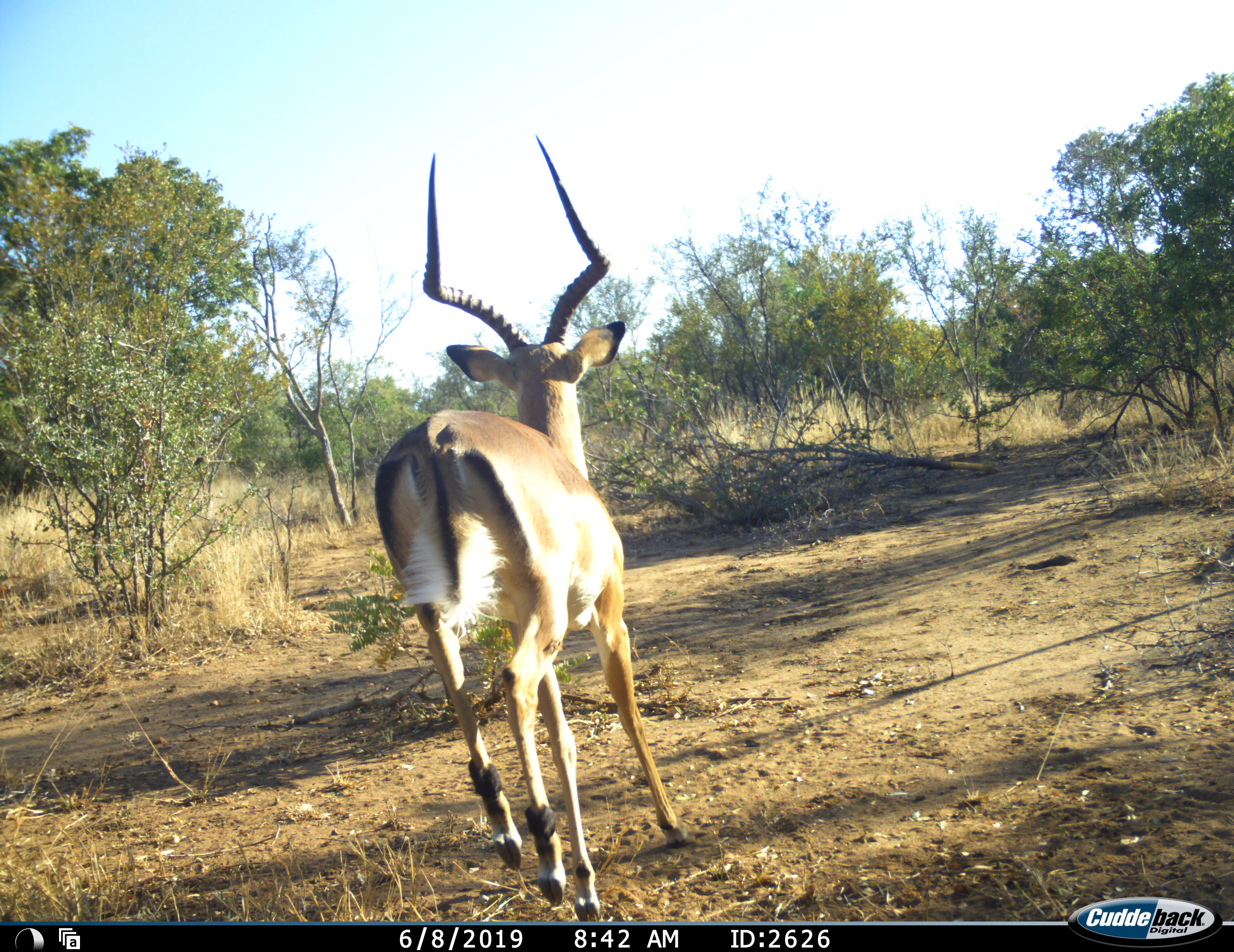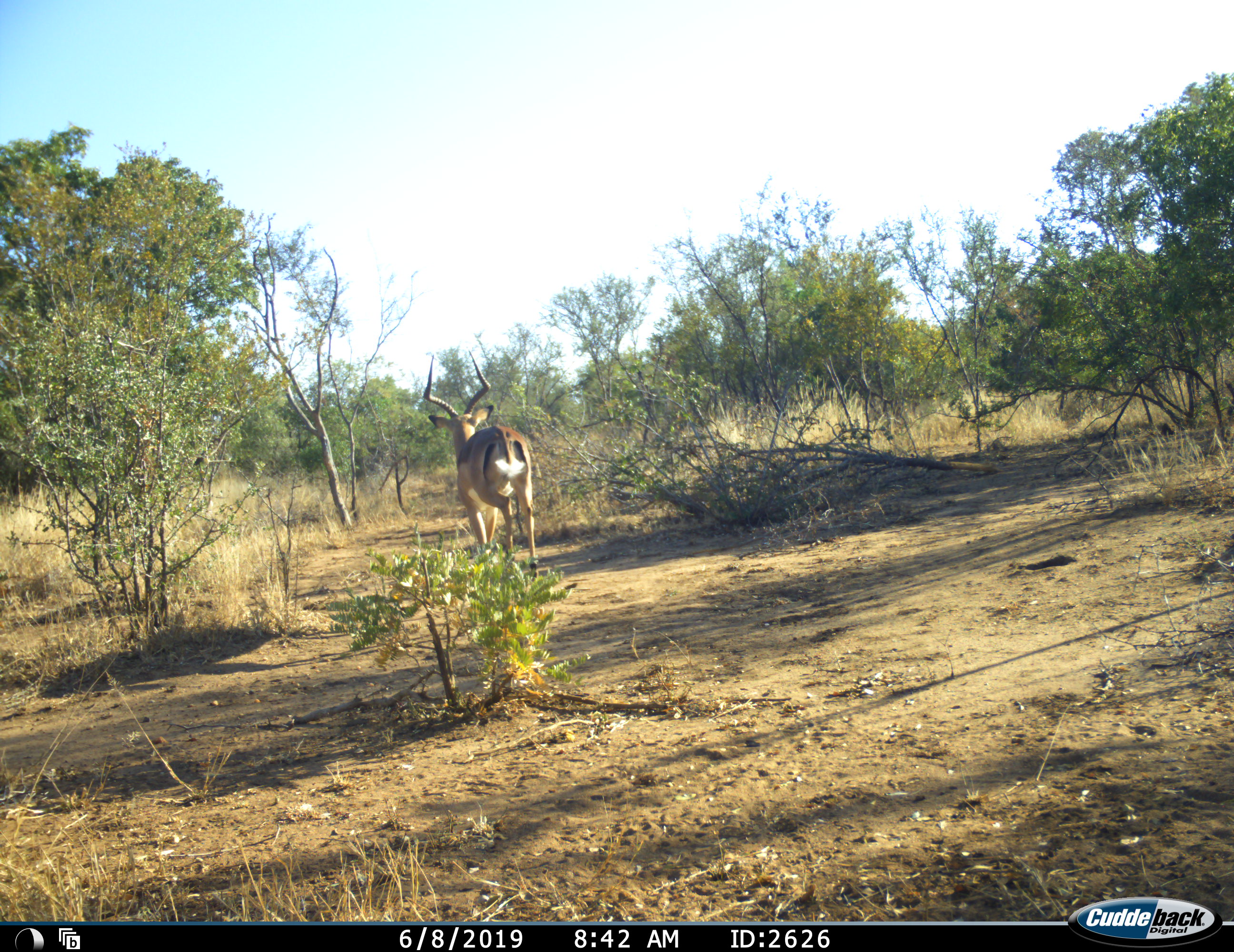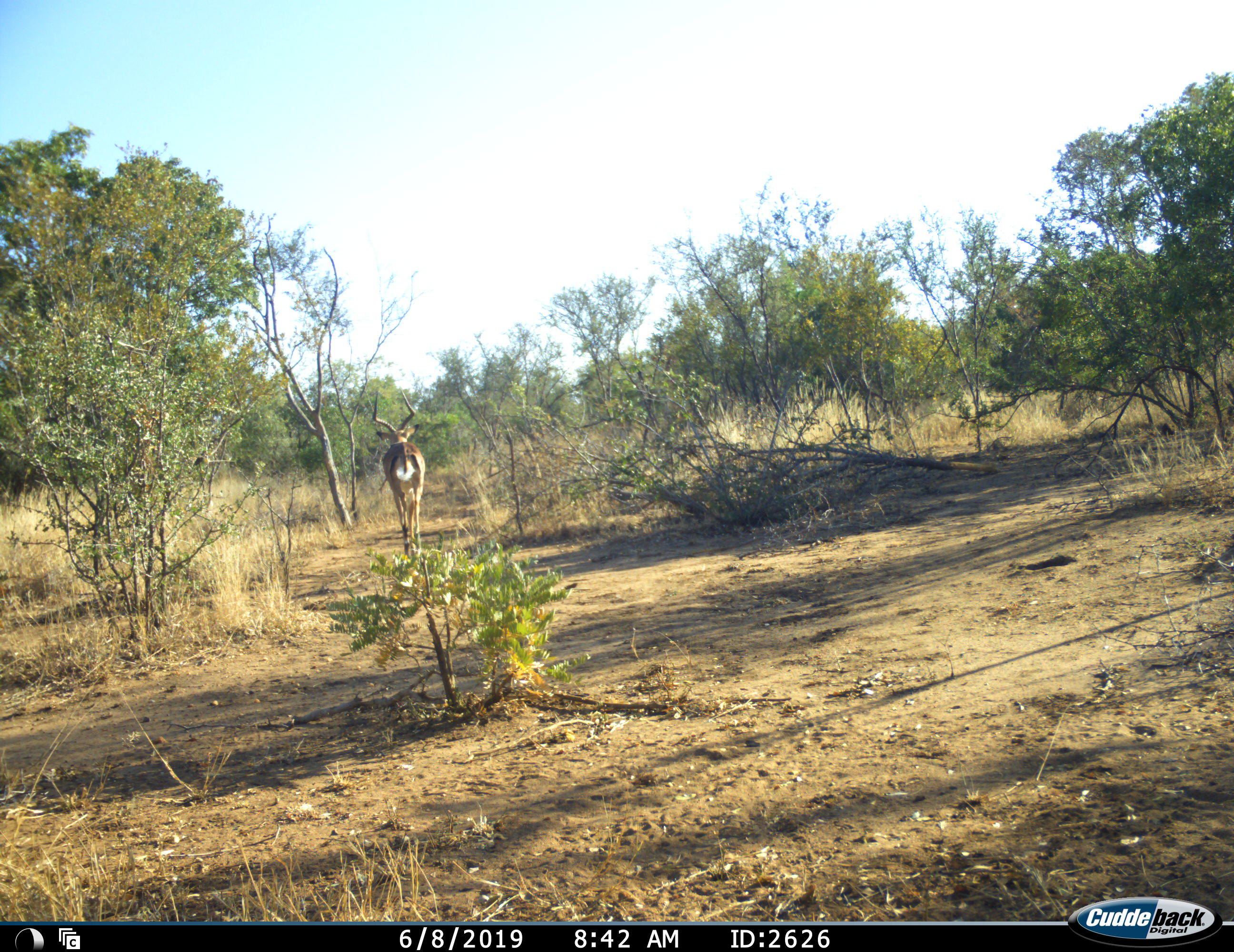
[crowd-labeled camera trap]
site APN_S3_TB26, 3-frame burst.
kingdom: Animalia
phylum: Chordata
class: Mammalia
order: Artiodactyla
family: Bovidae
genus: Aepyceros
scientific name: Aepyceros melampus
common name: impala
Impala (Aepyceros melampus), count 1. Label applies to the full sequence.